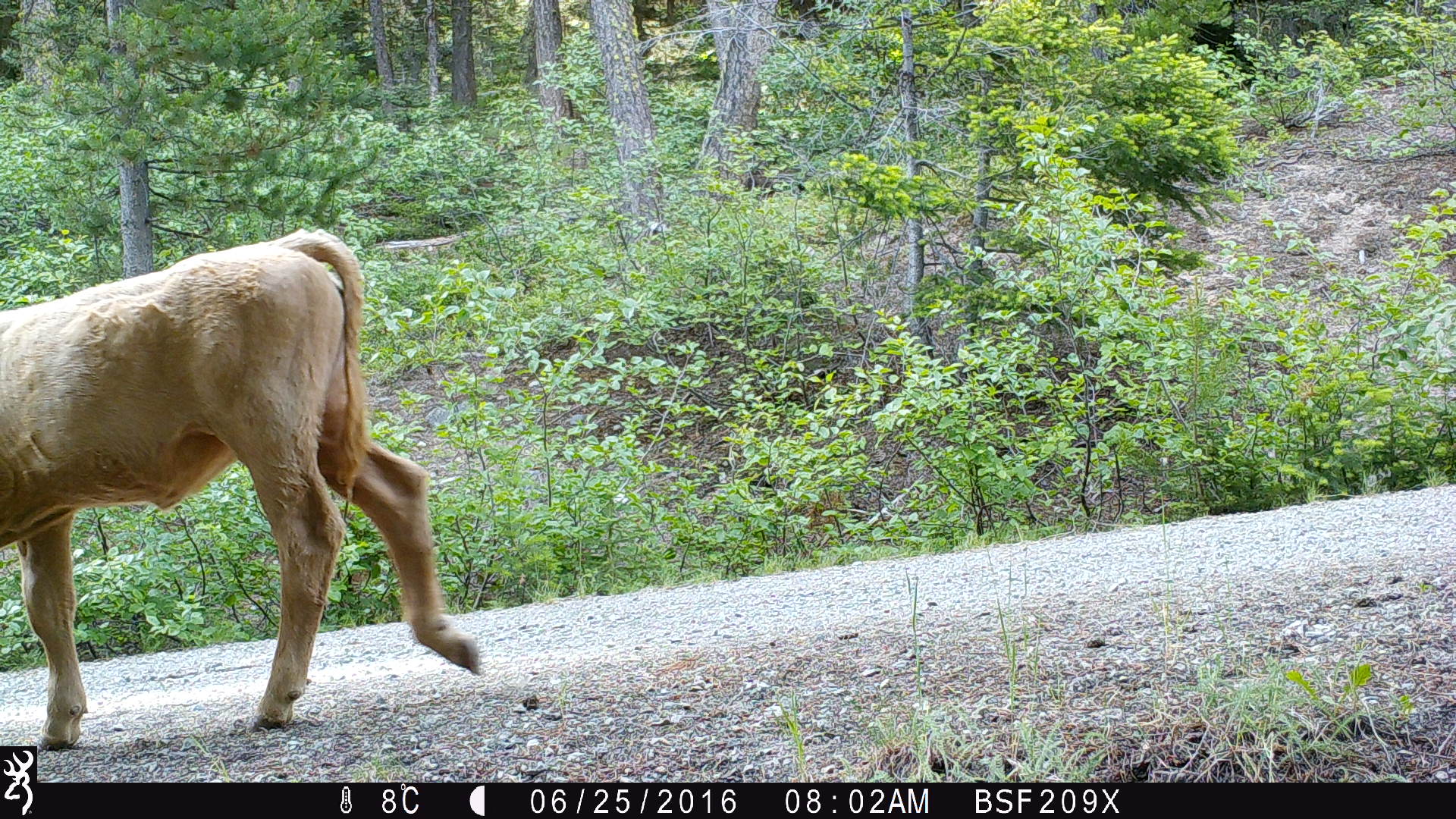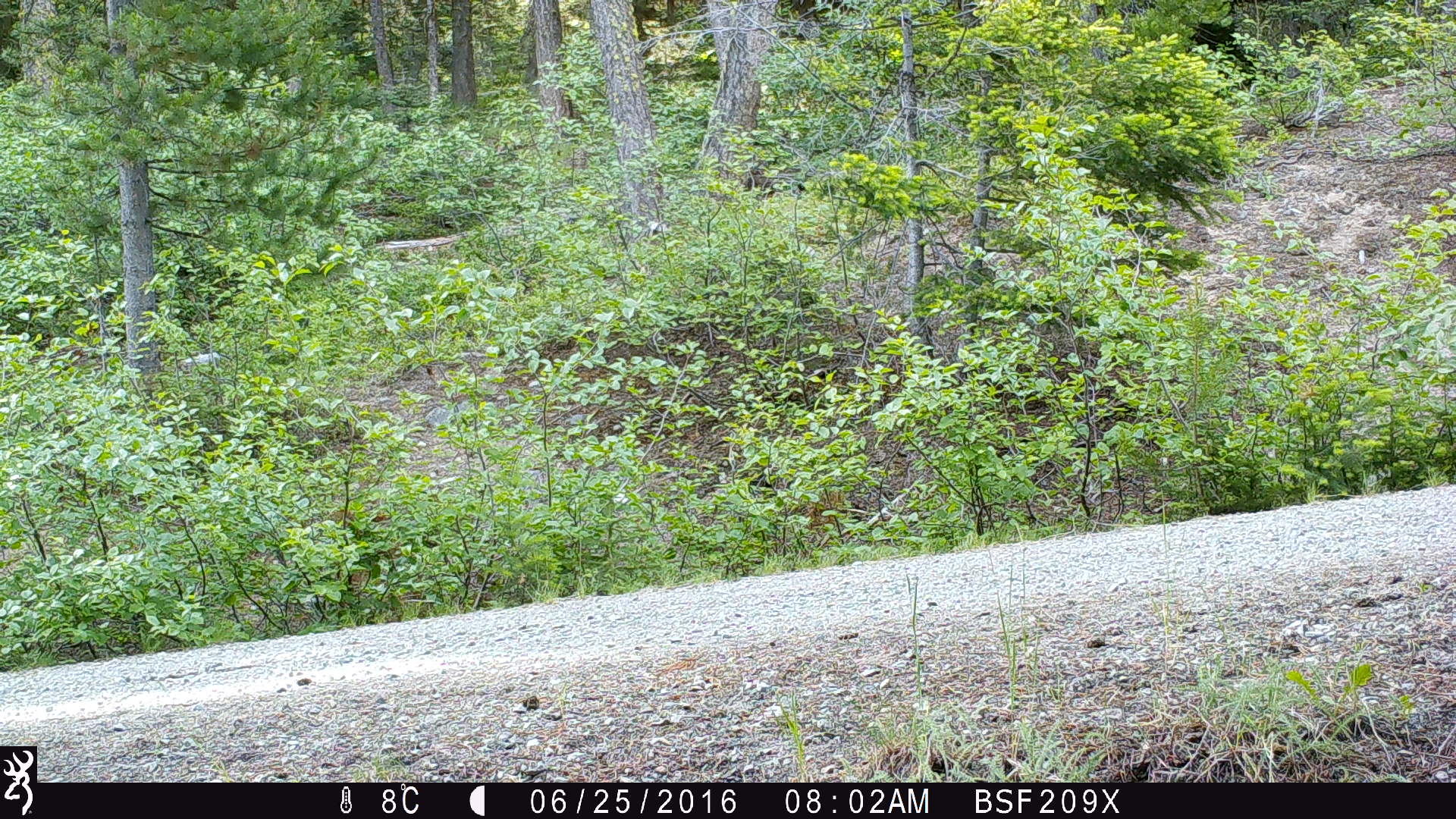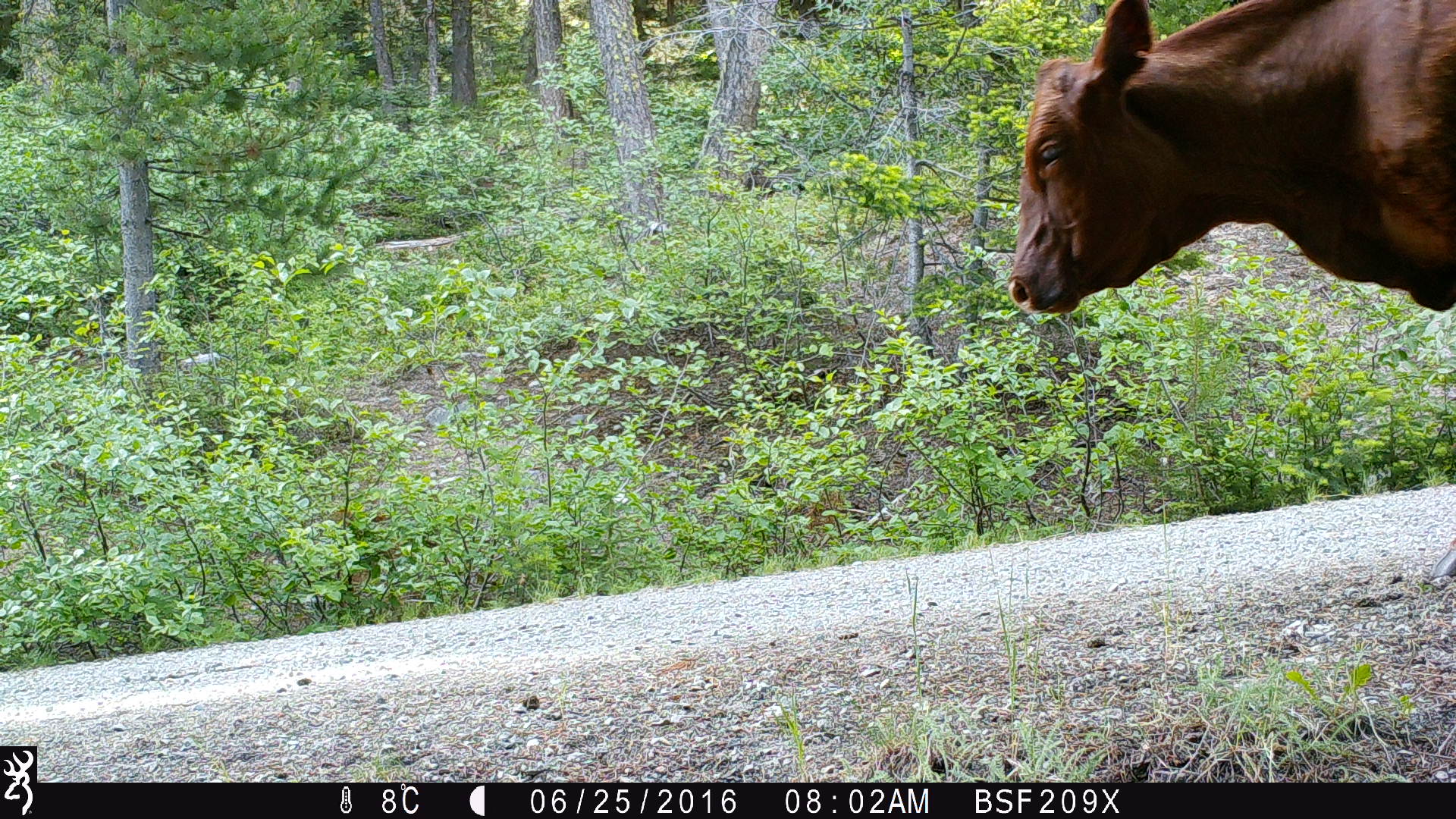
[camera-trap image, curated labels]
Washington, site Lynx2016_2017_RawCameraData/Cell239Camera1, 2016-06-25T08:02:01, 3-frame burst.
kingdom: Animalia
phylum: Chordata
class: Mammalia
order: Artiodactyla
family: Bovidae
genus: Bos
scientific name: Bos taurus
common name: domestic cattle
Domestic cattle (Bos taurus). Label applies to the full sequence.